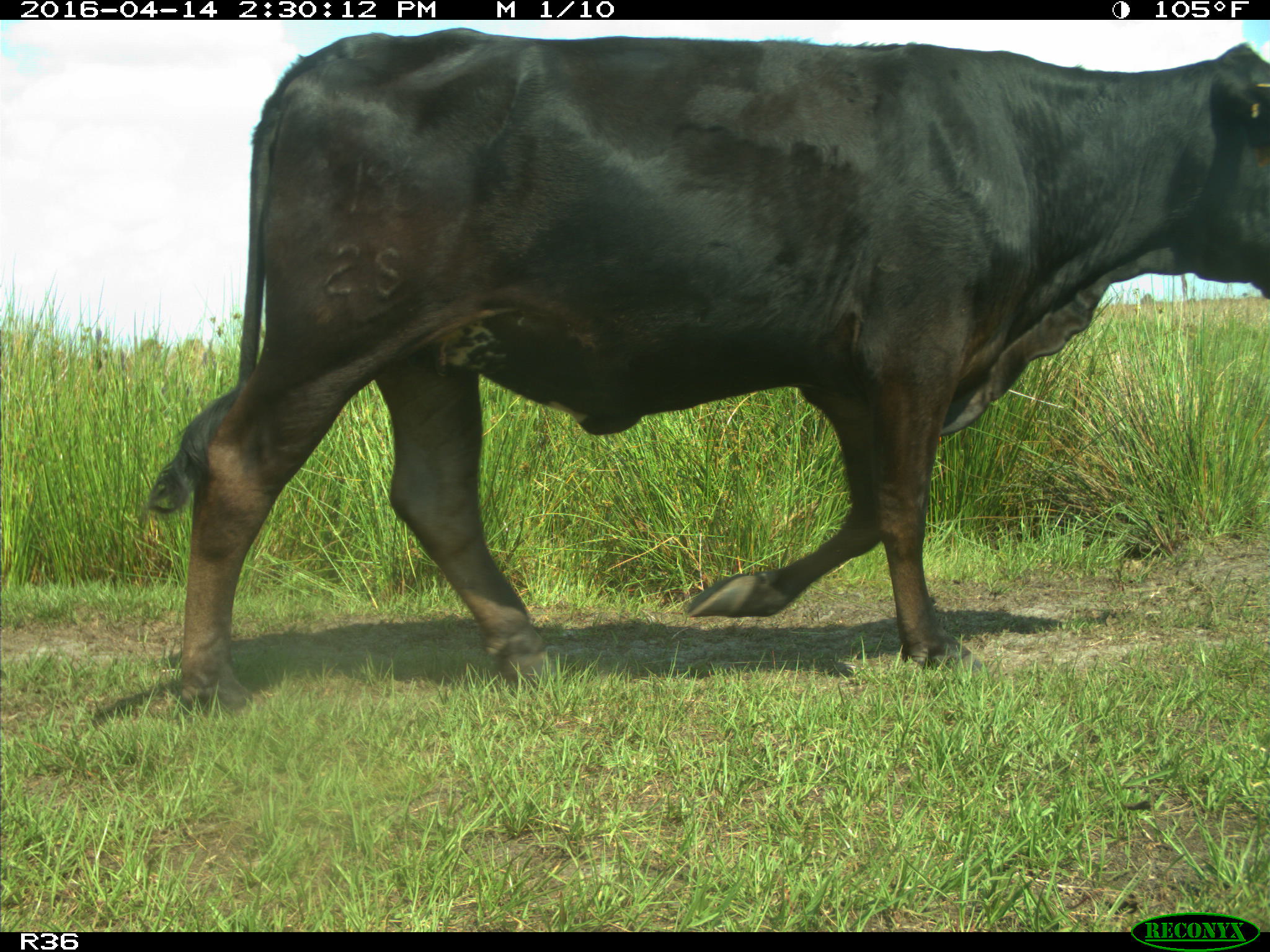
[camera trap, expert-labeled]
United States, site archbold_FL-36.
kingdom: Animalia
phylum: Chordata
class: Mammalia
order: Artiodactyla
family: Bovidae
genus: Bos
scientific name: Bos taurus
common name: domestic cow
Bos taurus (domestic cow).